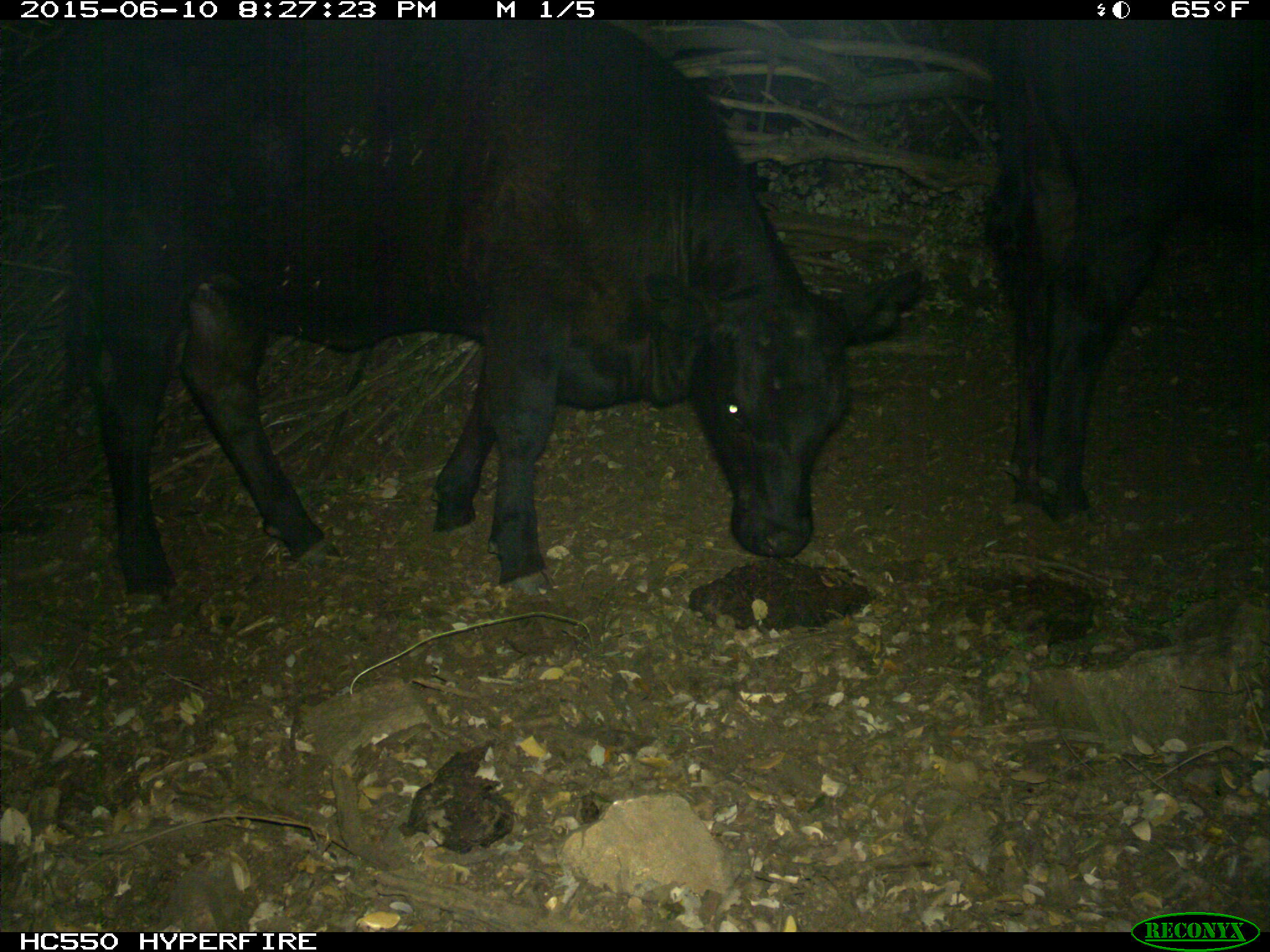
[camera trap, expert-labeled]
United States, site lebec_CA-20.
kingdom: Animalia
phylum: Chordata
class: Mammalia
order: Artiodactyla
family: Bovidae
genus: Bos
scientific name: Bos taurus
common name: domestic cow